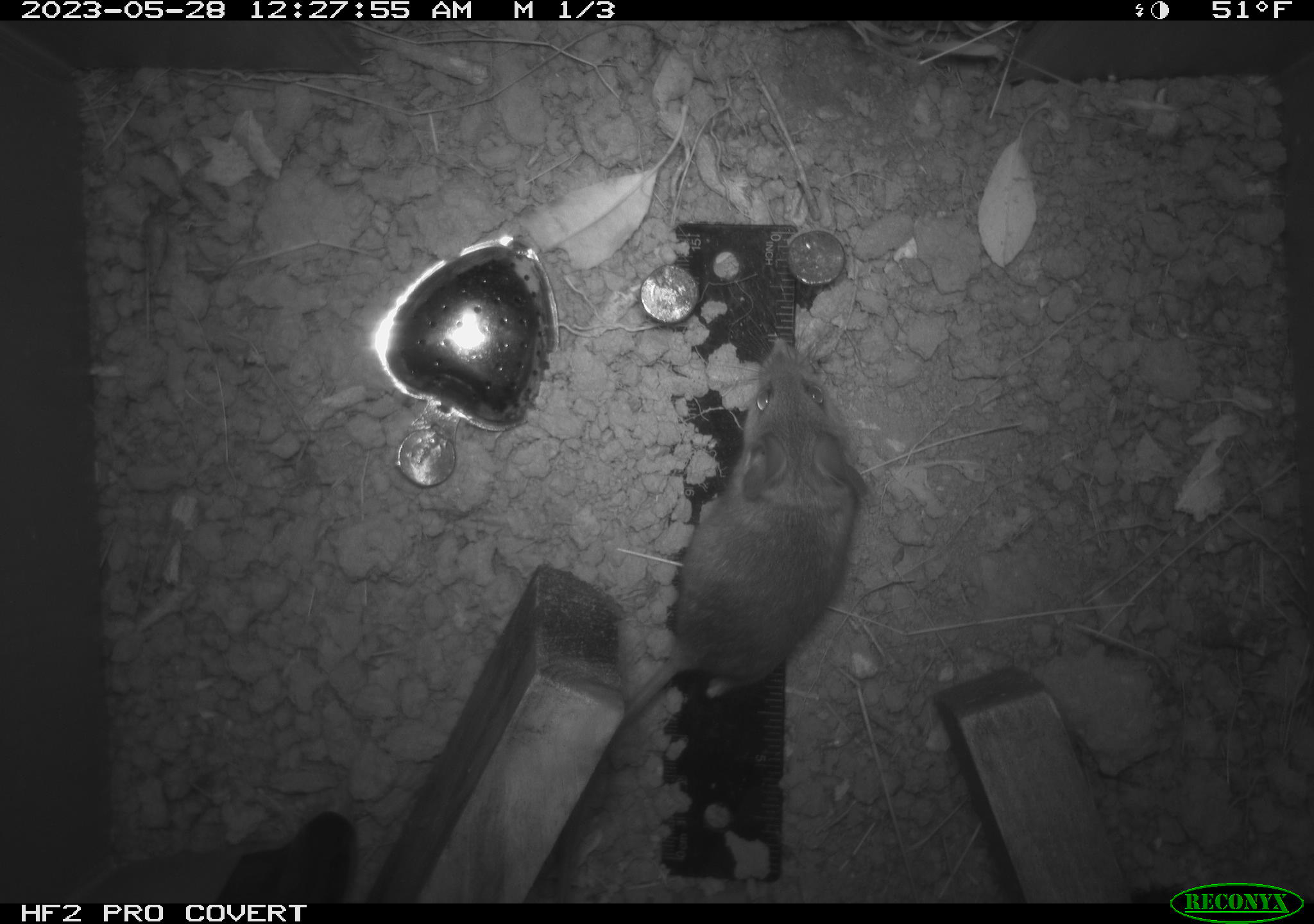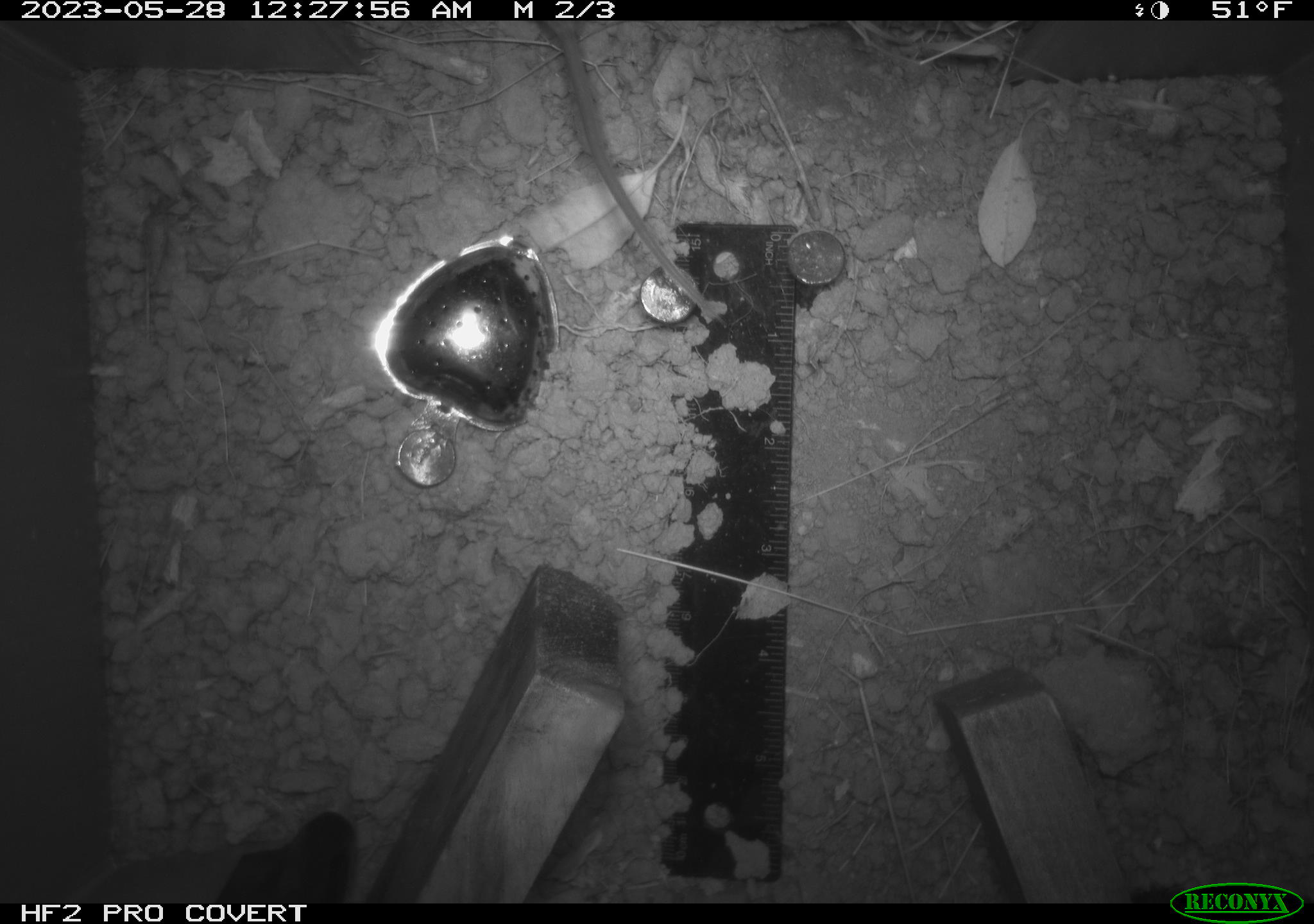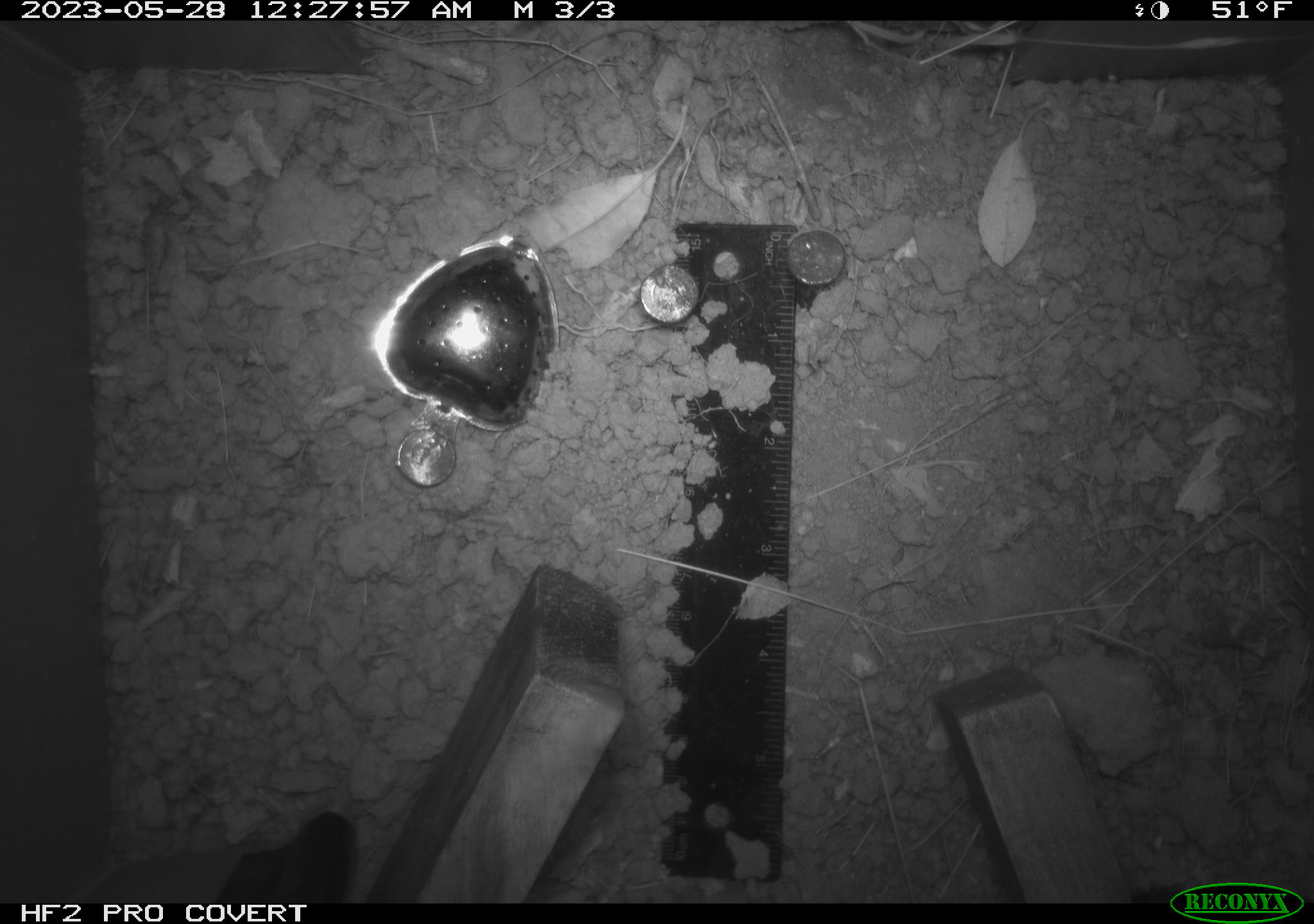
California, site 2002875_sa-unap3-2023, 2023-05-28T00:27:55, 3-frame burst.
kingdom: Animalia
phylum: Chordata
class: Mammalia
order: Rodentia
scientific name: Rodentia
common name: mouse species